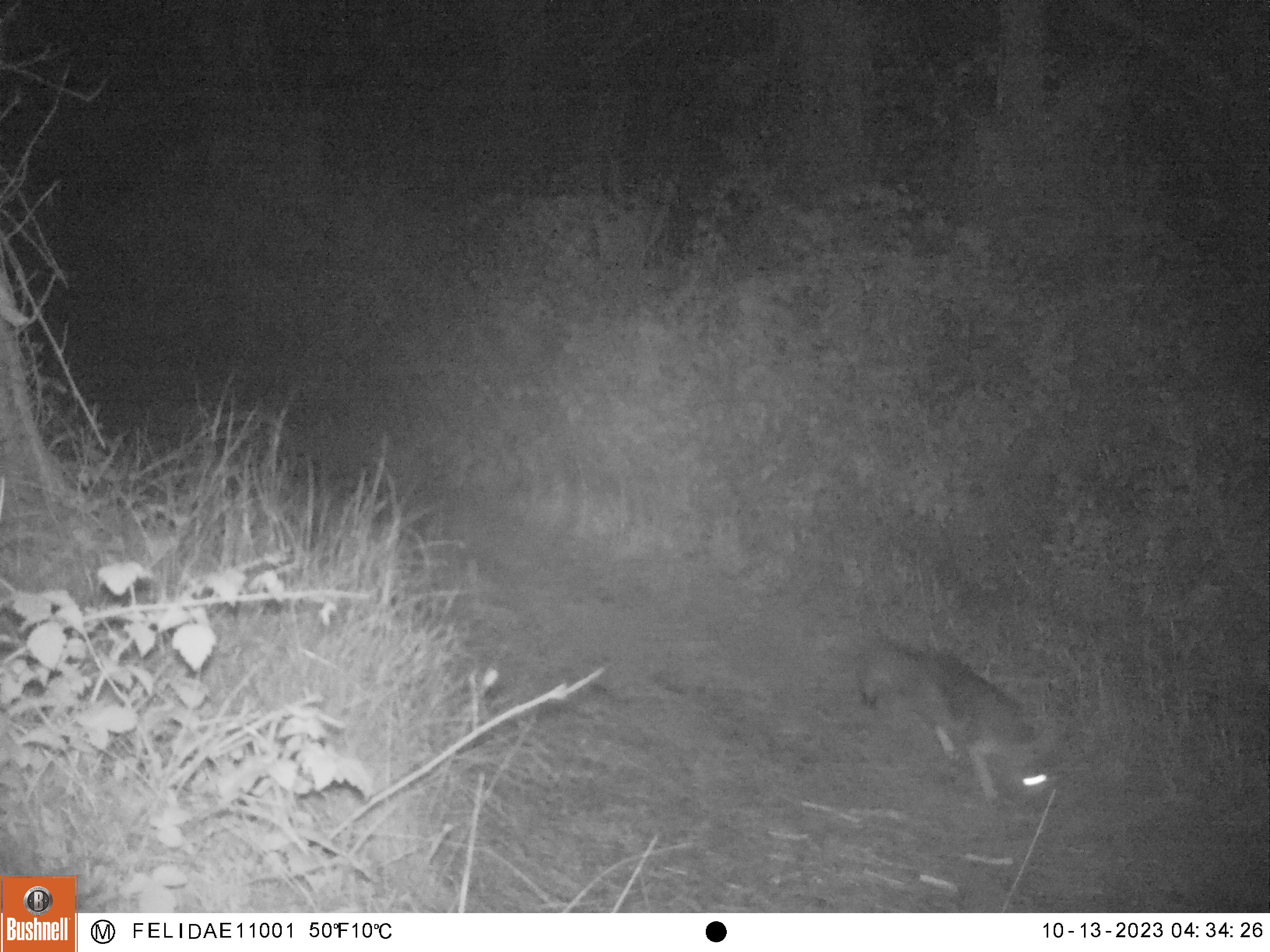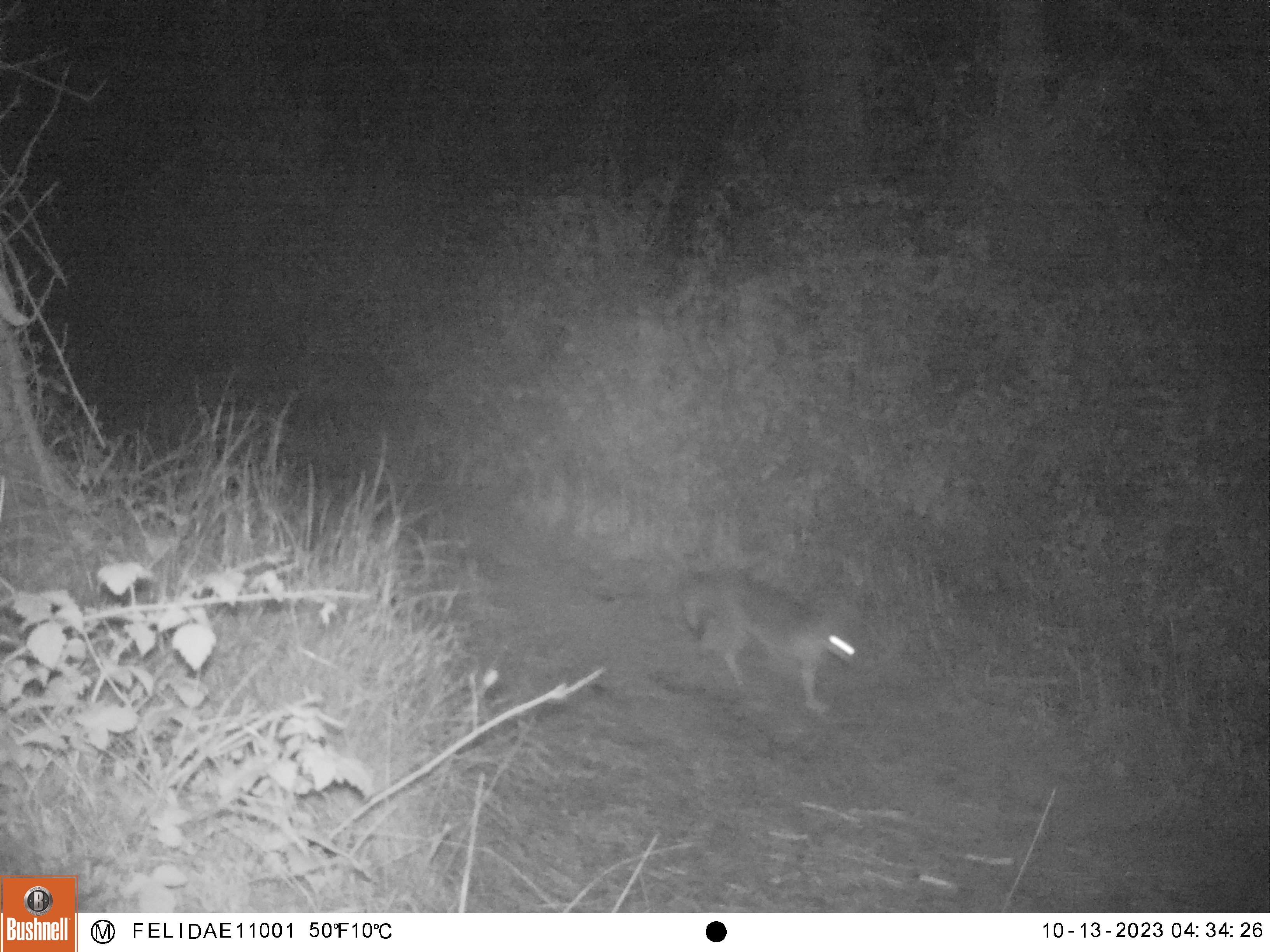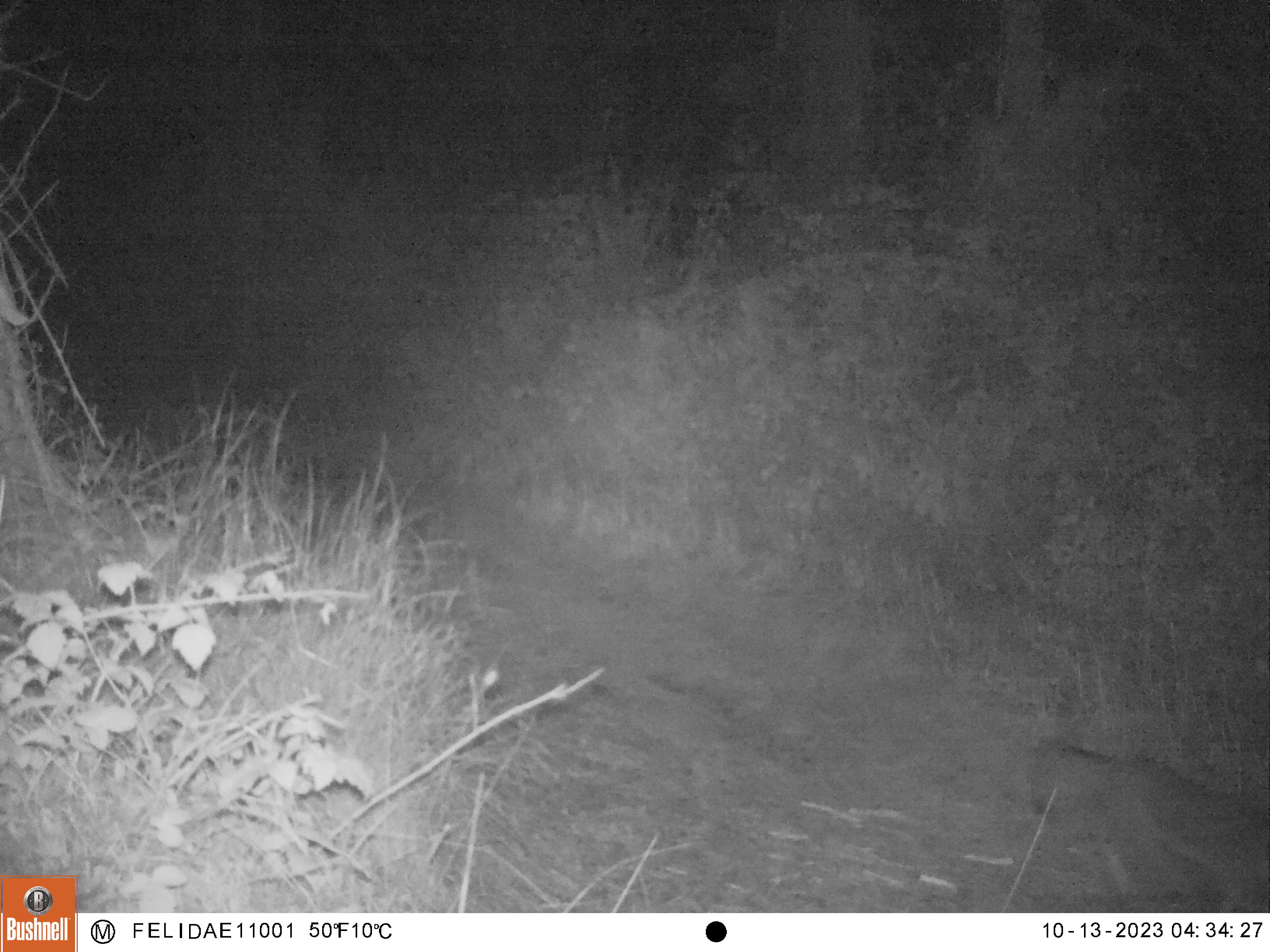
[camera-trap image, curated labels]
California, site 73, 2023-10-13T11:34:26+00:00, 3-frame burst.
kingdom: Animalia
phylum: Chordata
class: Mammalia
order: Carnivora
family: Canidae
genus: Urocyon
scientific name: Urocyon cinereoargenteus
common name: gray fox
Gray fox (Urocyon cinereoargenteus).